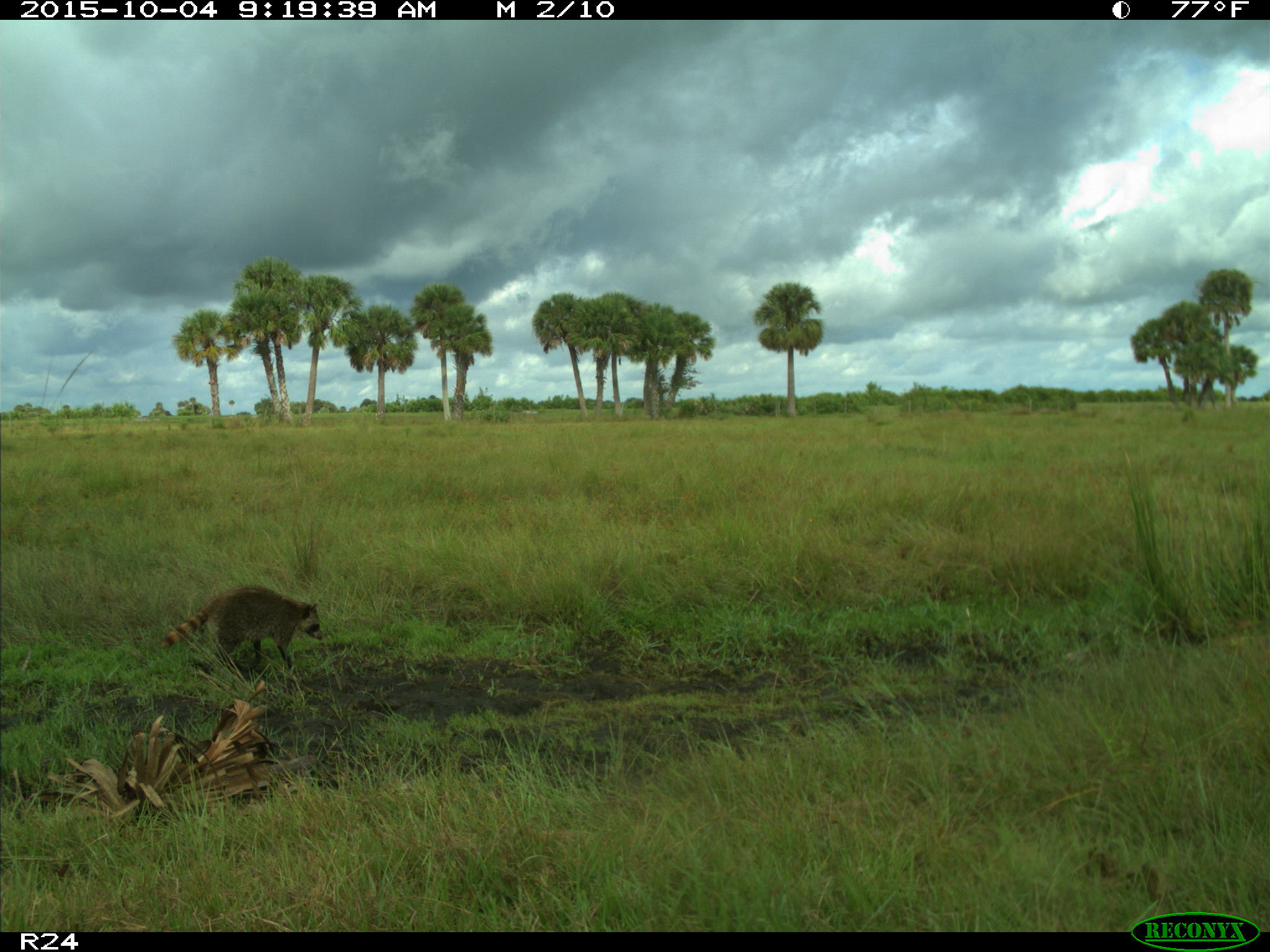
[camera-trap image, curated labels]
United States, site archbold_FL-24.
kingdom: Animalia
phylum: Chordata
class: Mammalia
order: Carnivora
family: Procyonidae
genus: Procyon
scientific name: Procyon lotor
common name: common raccoon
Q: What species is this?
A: Procyon lotor (common raccoon).